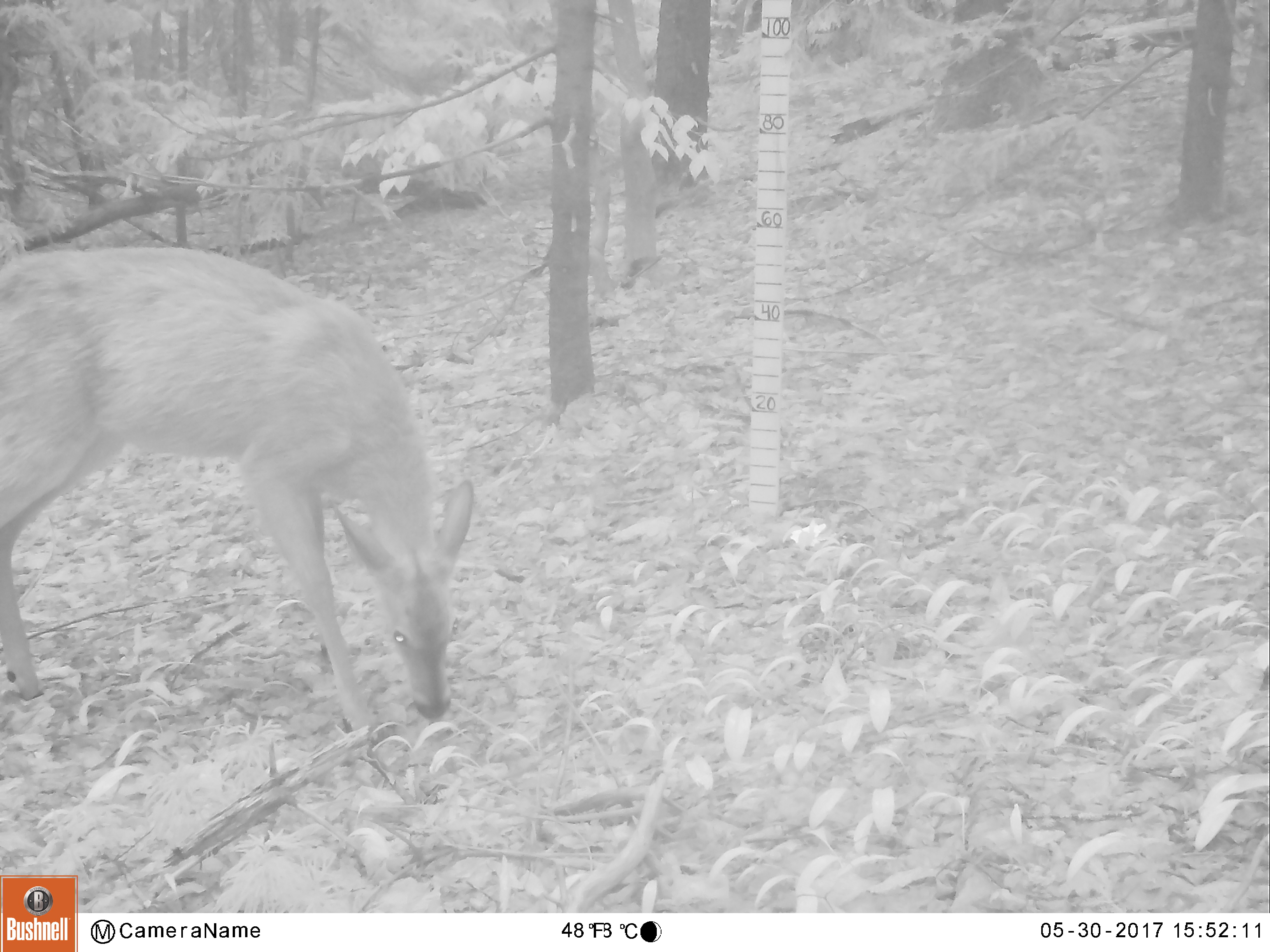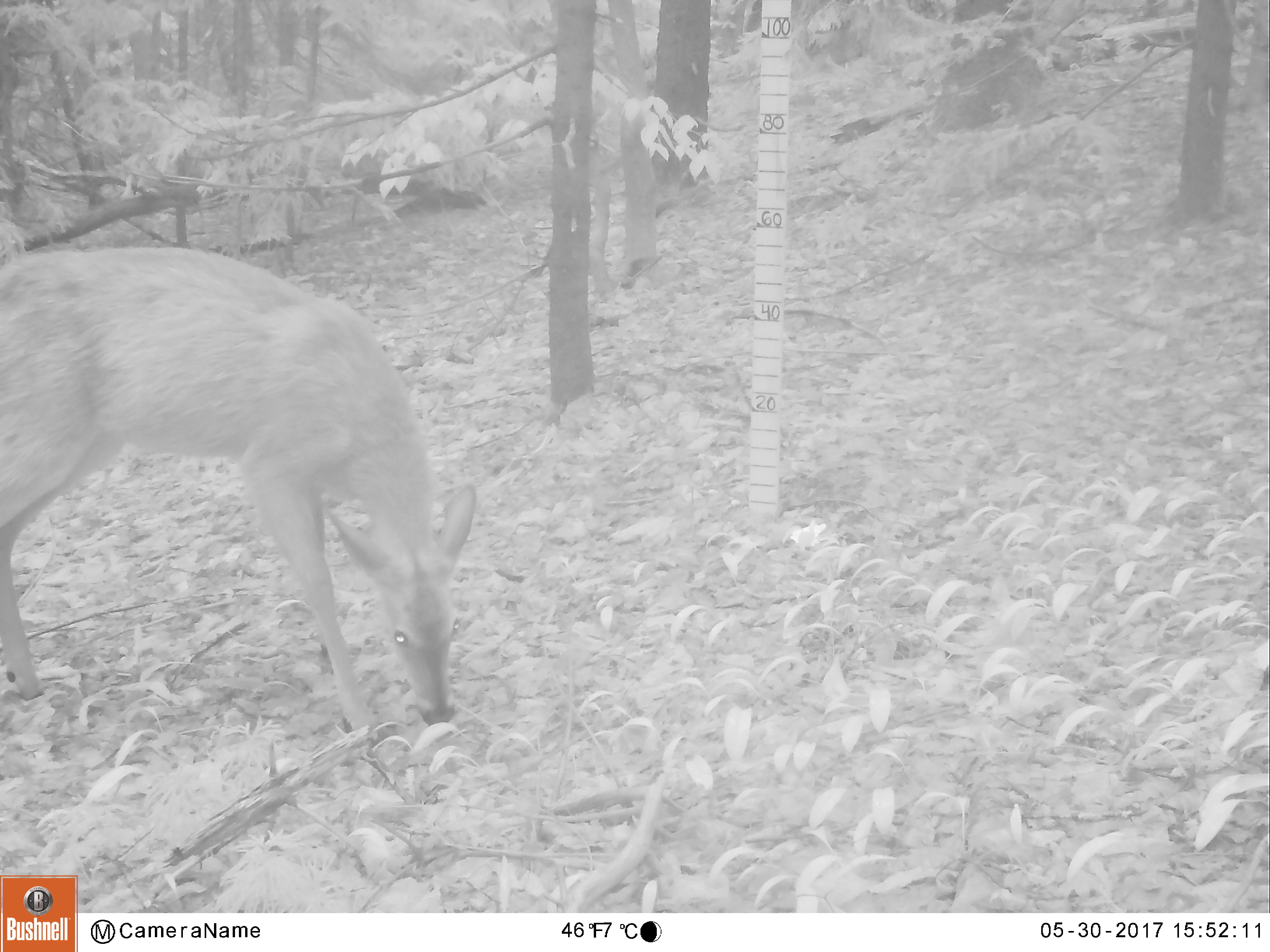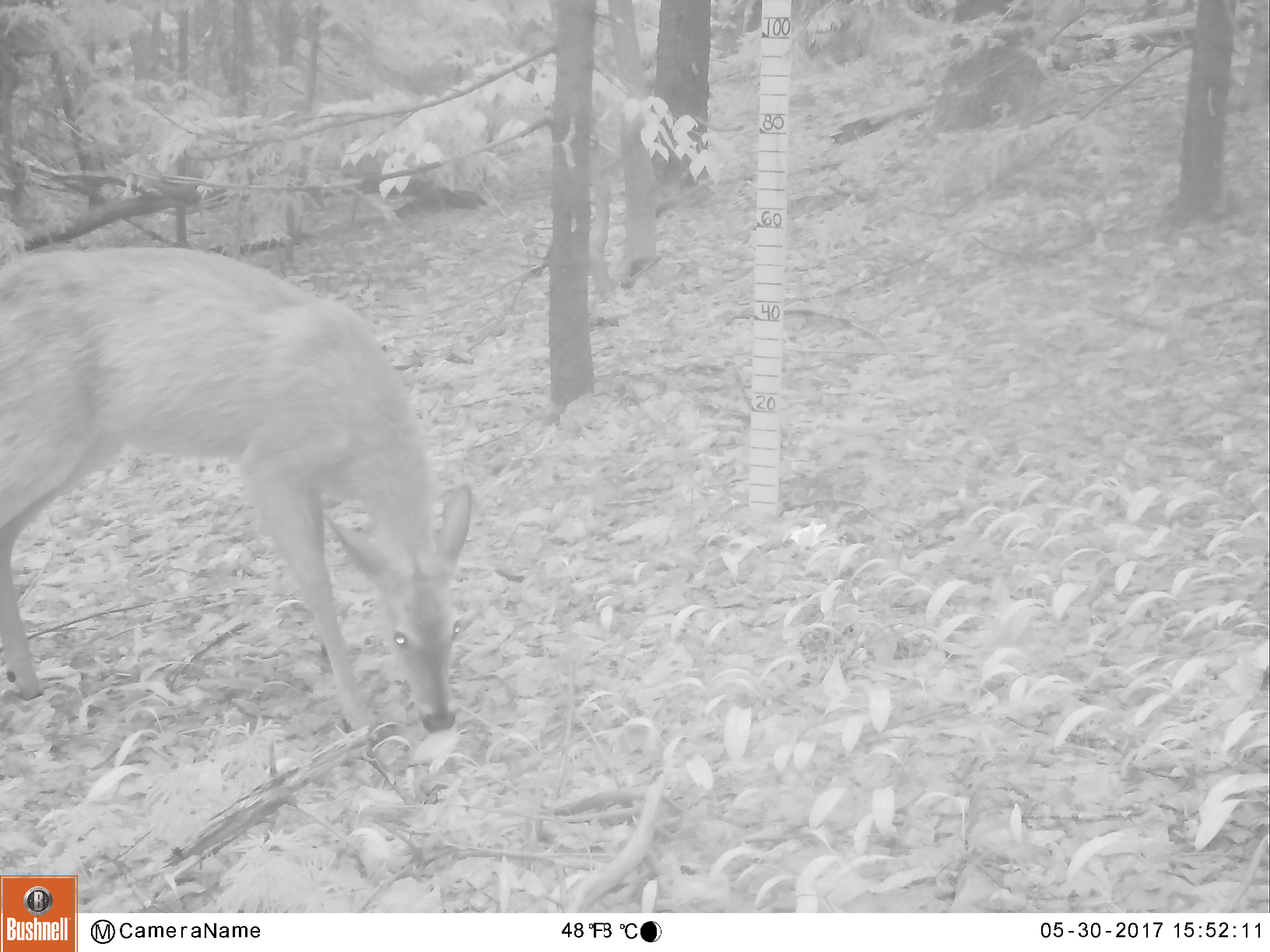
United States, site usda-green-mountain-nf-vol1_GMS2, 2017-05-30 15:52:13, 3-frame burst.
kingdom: Animalia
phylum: Chordata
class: Mammalia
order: Artiodactyla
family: Cervidae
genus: Odocoileus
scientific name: Odocoileus virginianus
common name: white-tailed deer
White-tailed deer (Odocoileus virginianus).